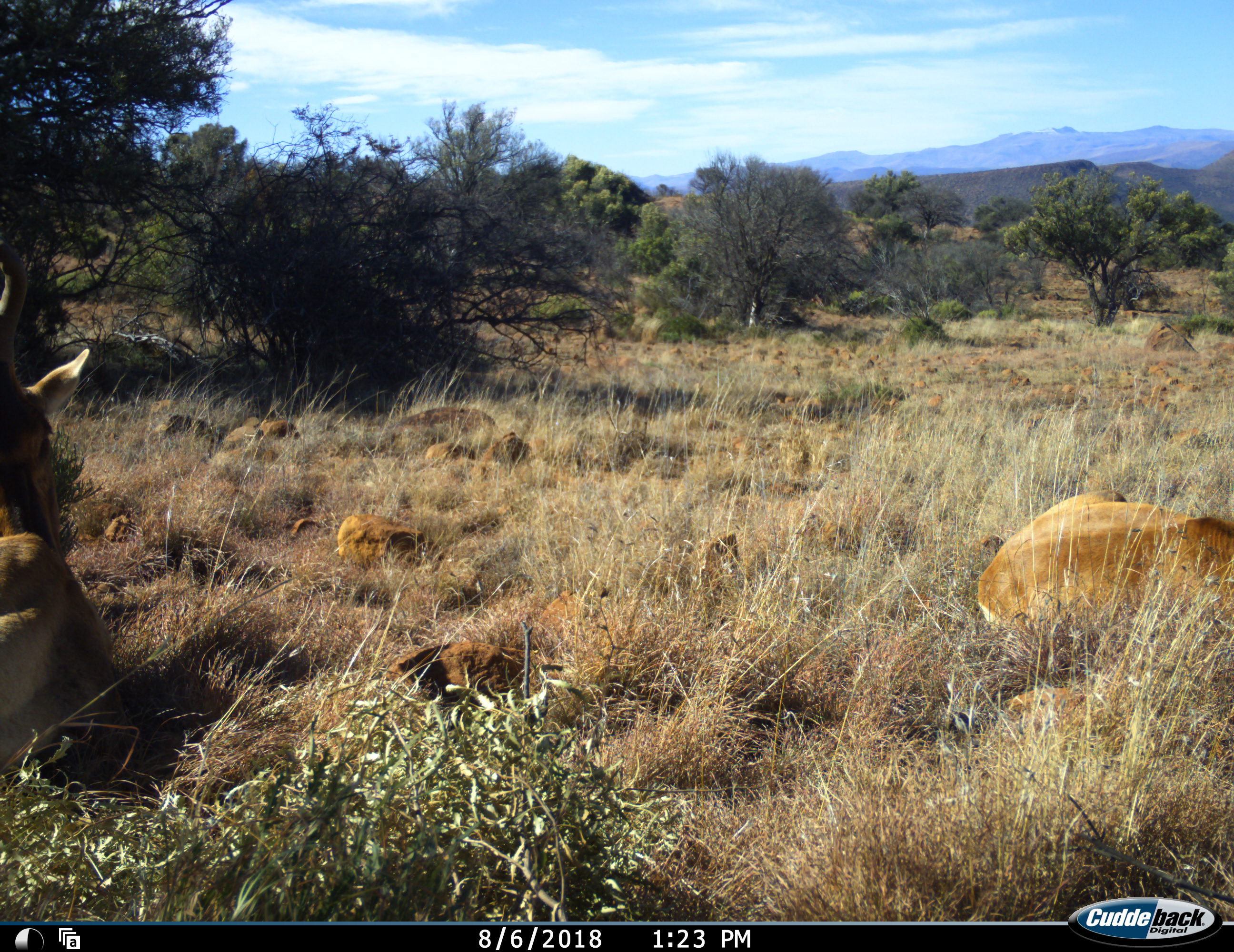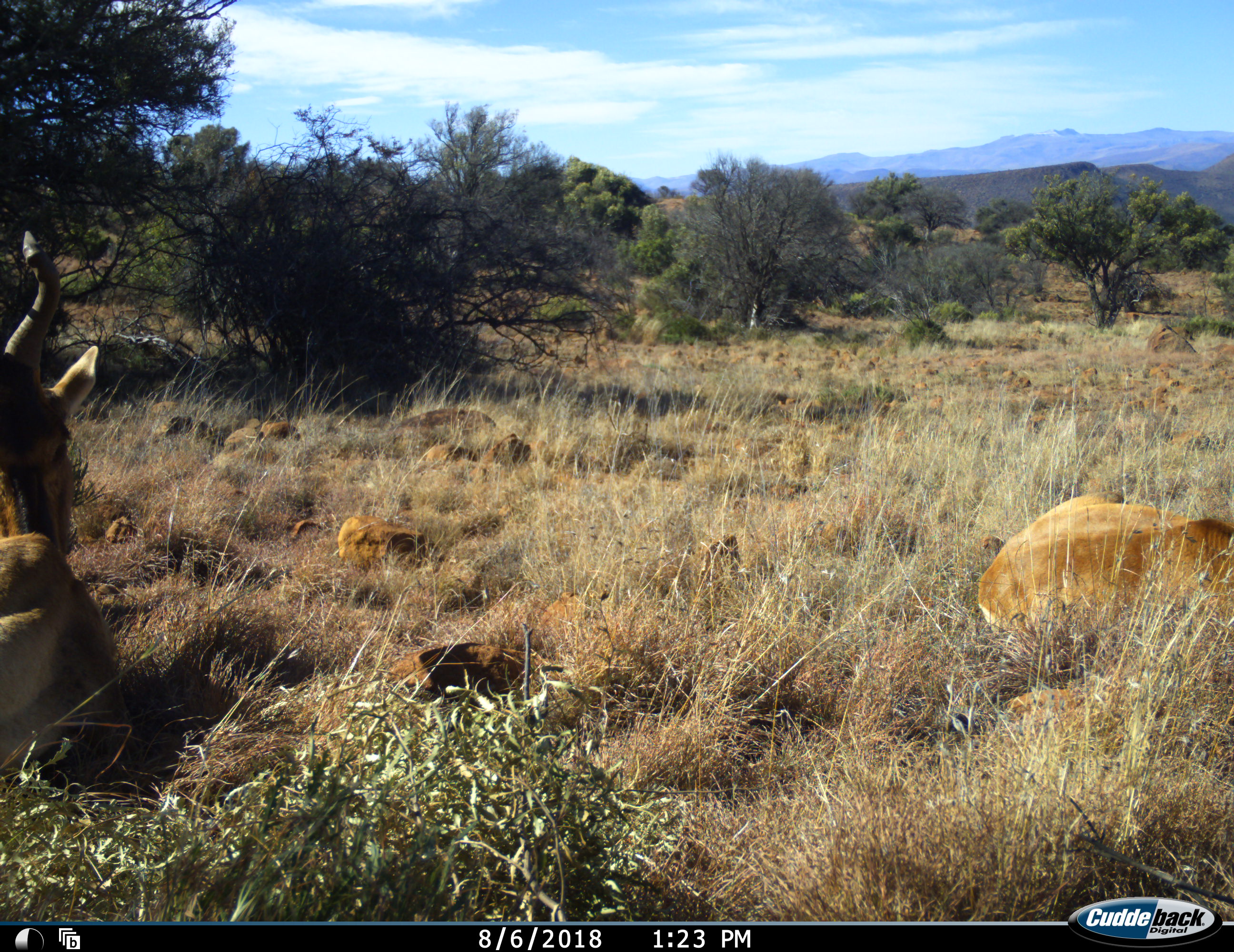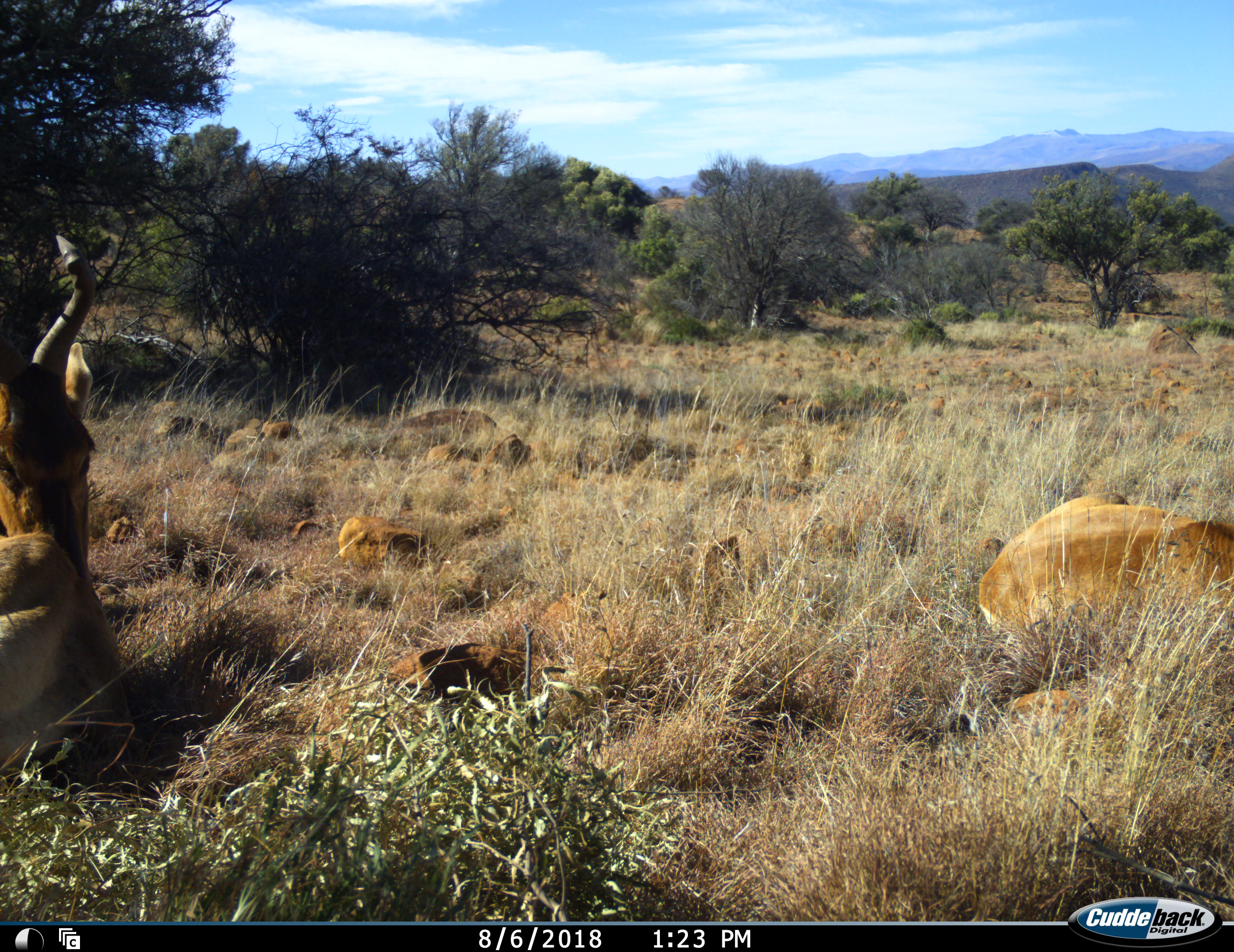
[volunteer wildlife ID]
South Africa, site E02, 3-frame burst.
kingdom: Animalia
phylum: Chordata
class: Mammalia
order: Artiodactyla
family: Bovidae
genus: Alcelaphus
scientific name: Alcelaphus buselaphus caama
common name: red hartebeest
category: hartebeestred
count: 2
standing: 0%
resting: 100%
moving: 0%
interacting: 0%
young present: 0%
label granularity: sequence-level